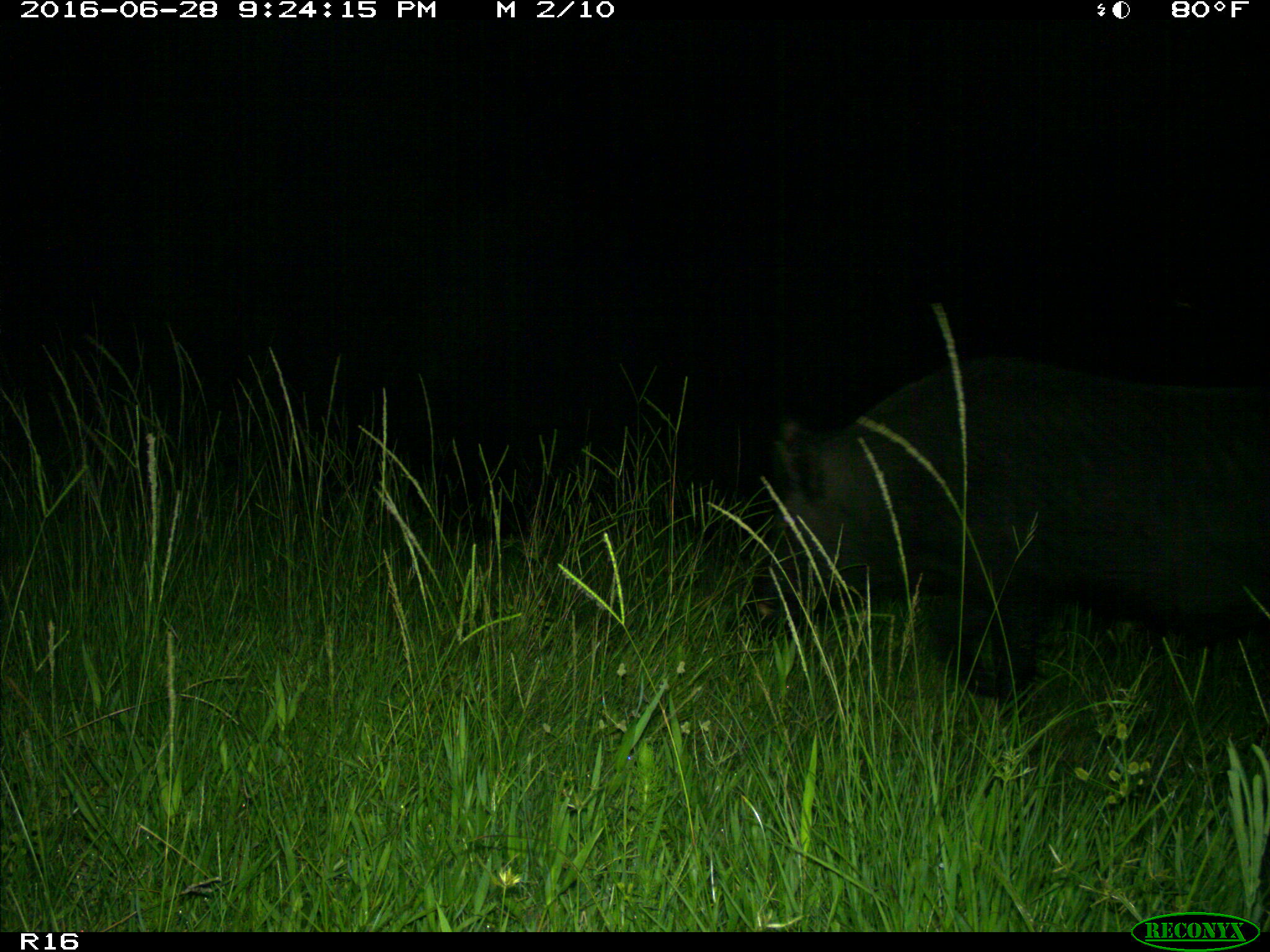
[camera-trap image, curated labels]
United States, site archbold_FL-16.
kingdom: Animalia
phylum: Chordata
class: Mammalia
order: Artiodactyla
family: Suidae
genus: Sus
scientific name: Sus scrofa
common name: wild boar